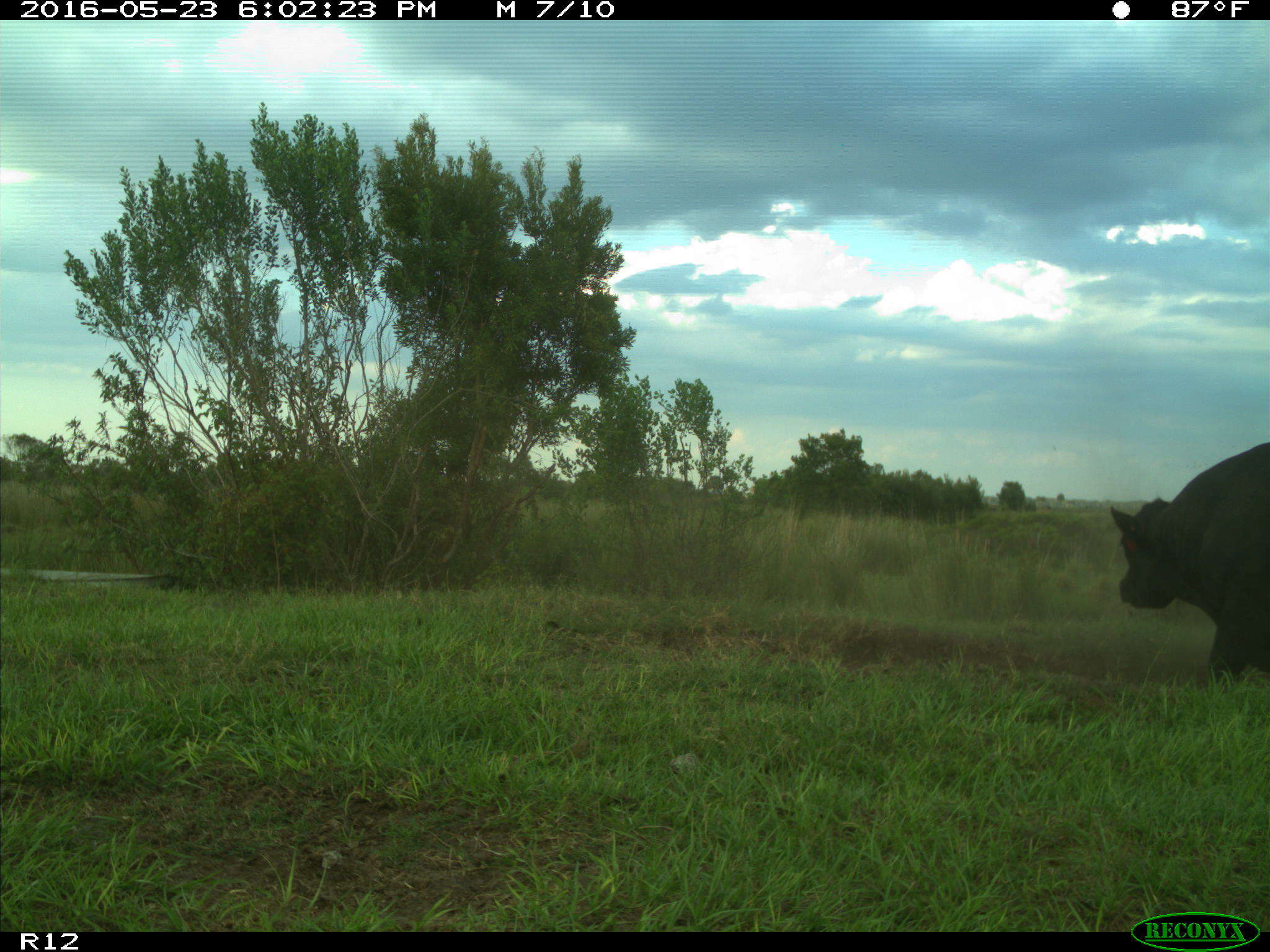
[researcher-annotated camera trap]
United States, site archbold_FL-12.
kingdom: Animalia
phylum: Chordata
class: Mammalia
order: Artiodactyla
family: Bovidae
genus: Bos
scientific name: Bos taurus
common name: domestic cow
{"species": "Bos taurus (domestic cow)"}